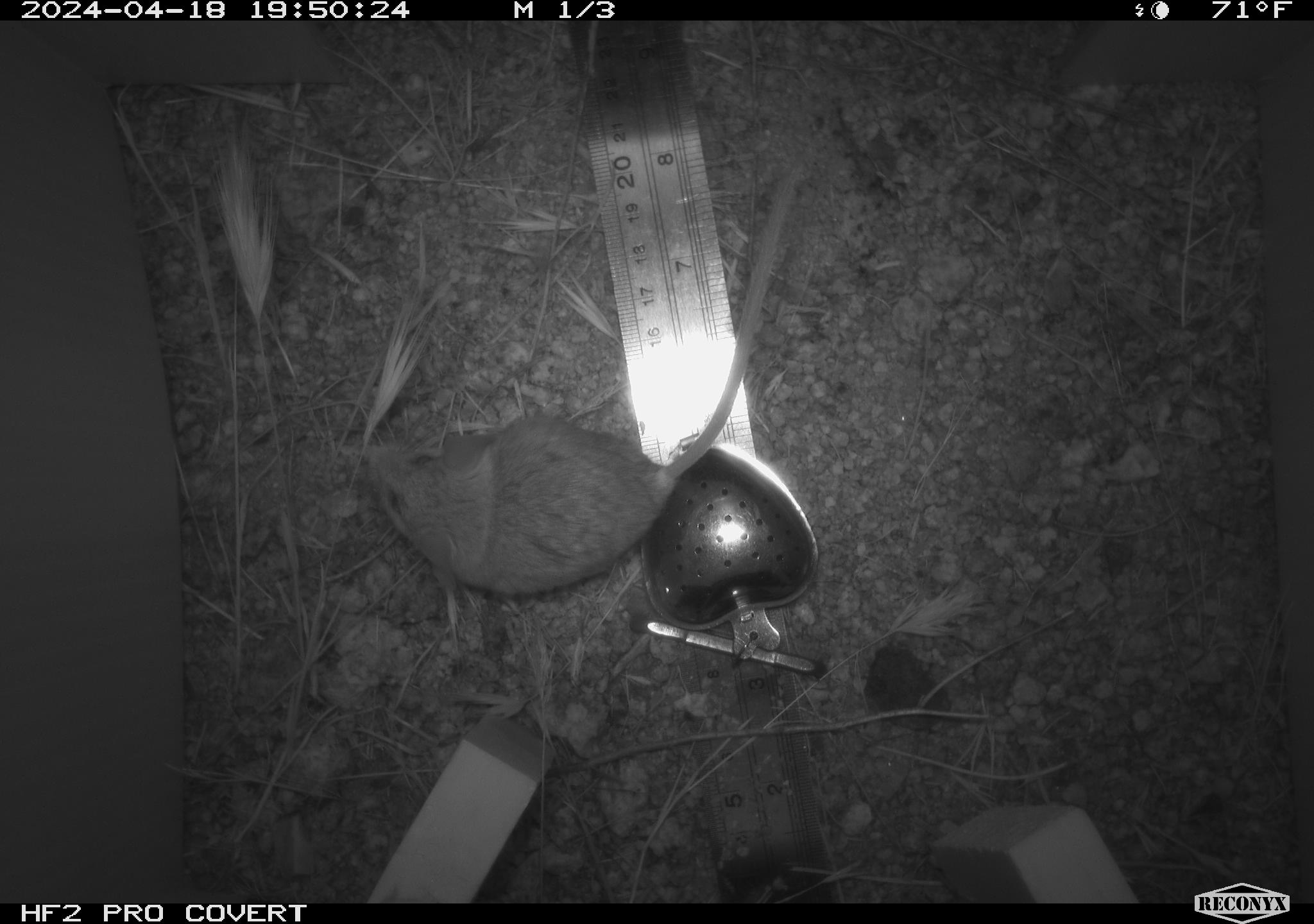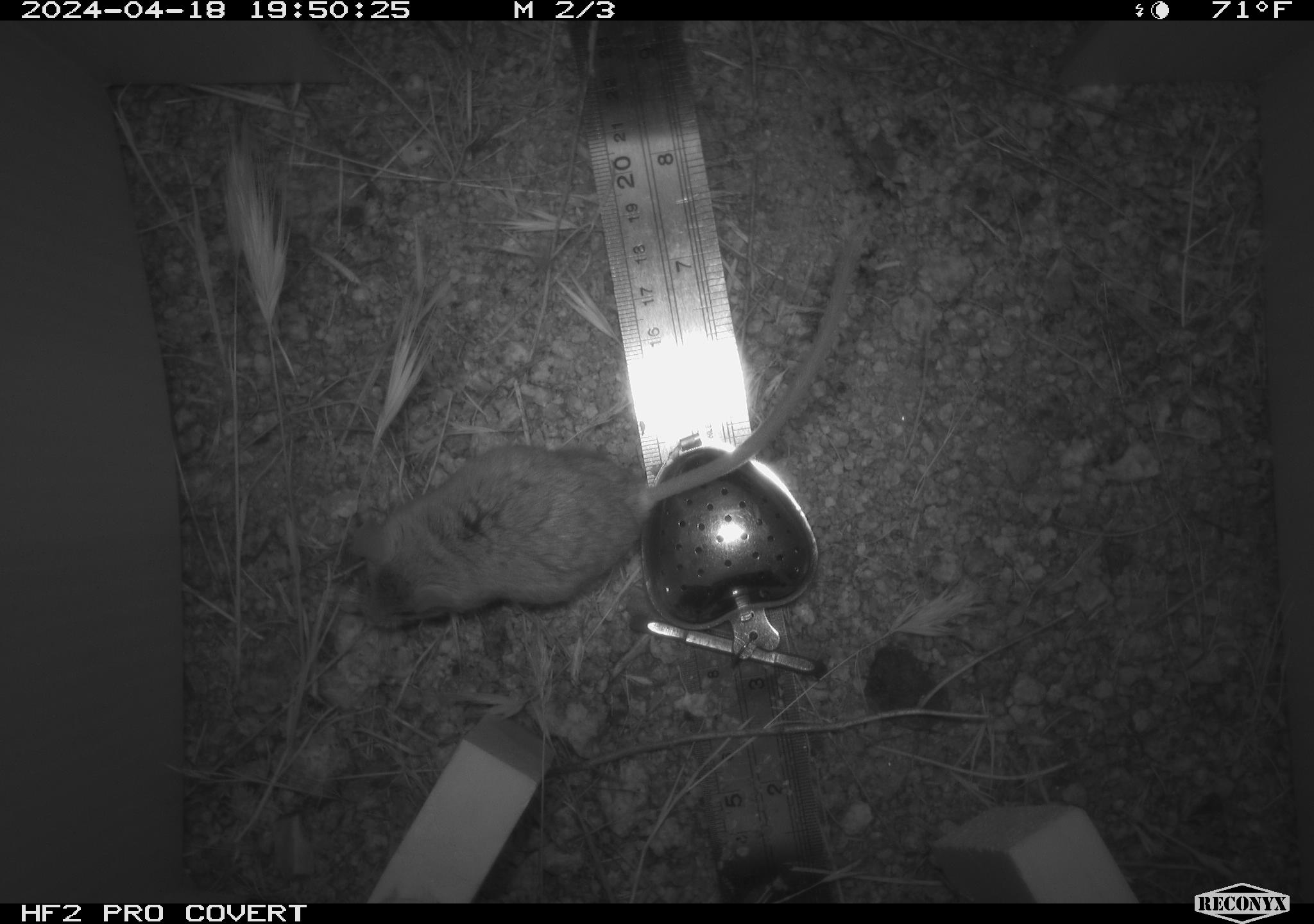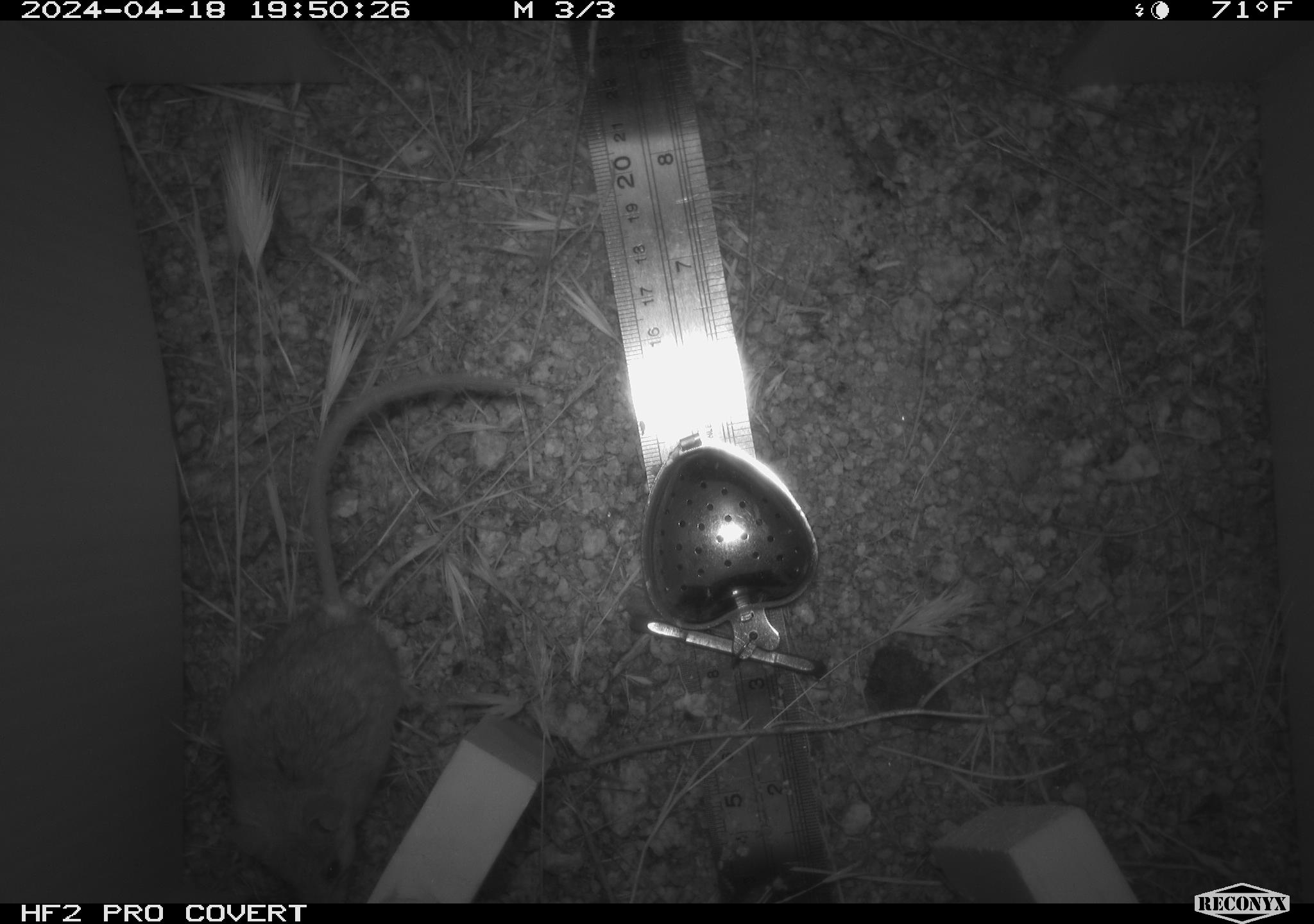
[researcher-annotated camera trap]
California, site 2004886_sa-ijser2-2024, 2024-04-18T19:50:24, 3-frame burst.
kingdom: Animalia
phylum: Chordata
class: Mammalia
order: Rodentia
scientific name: Rodentia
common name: mouse species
Mouse species (Rodentia).